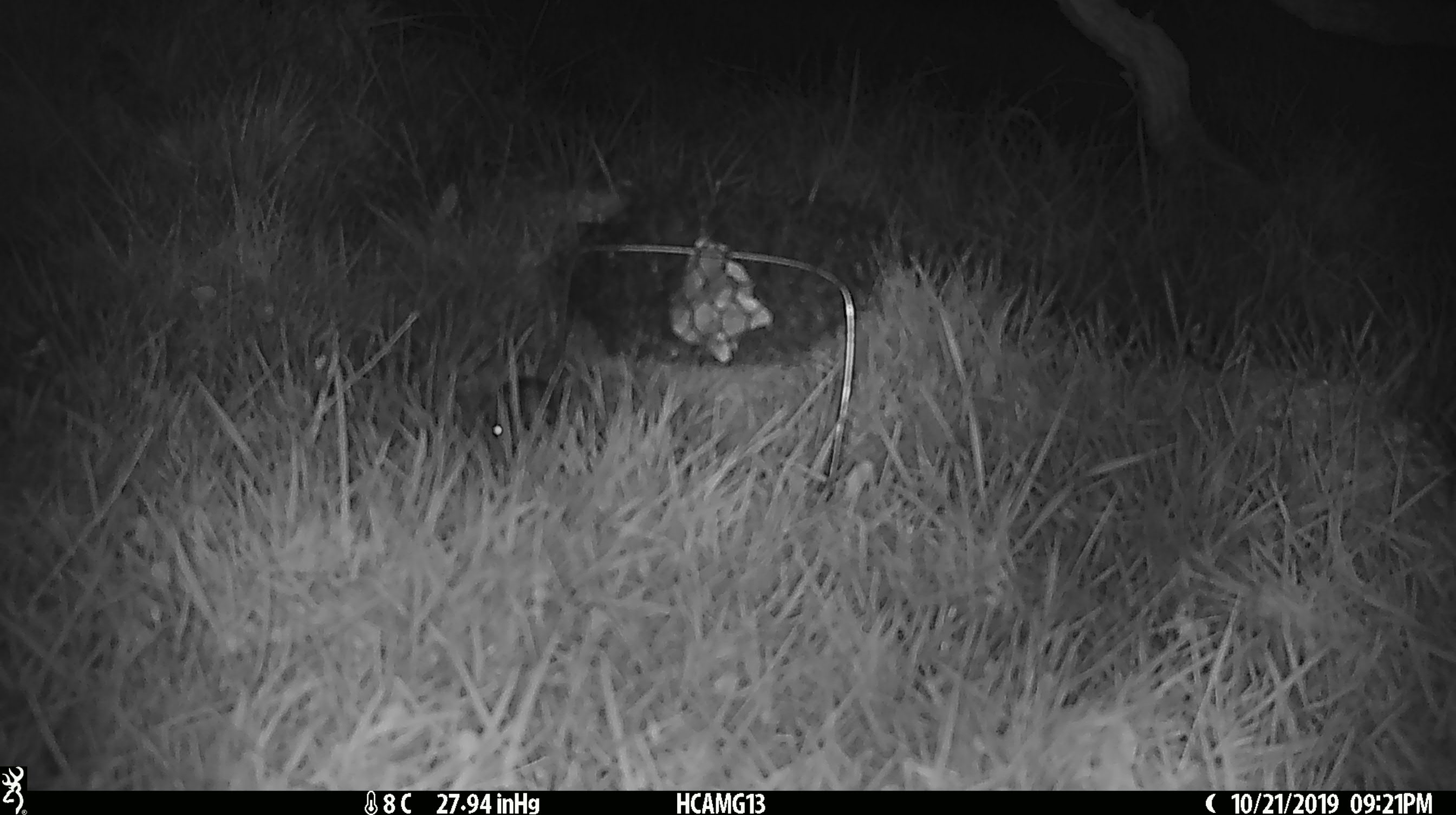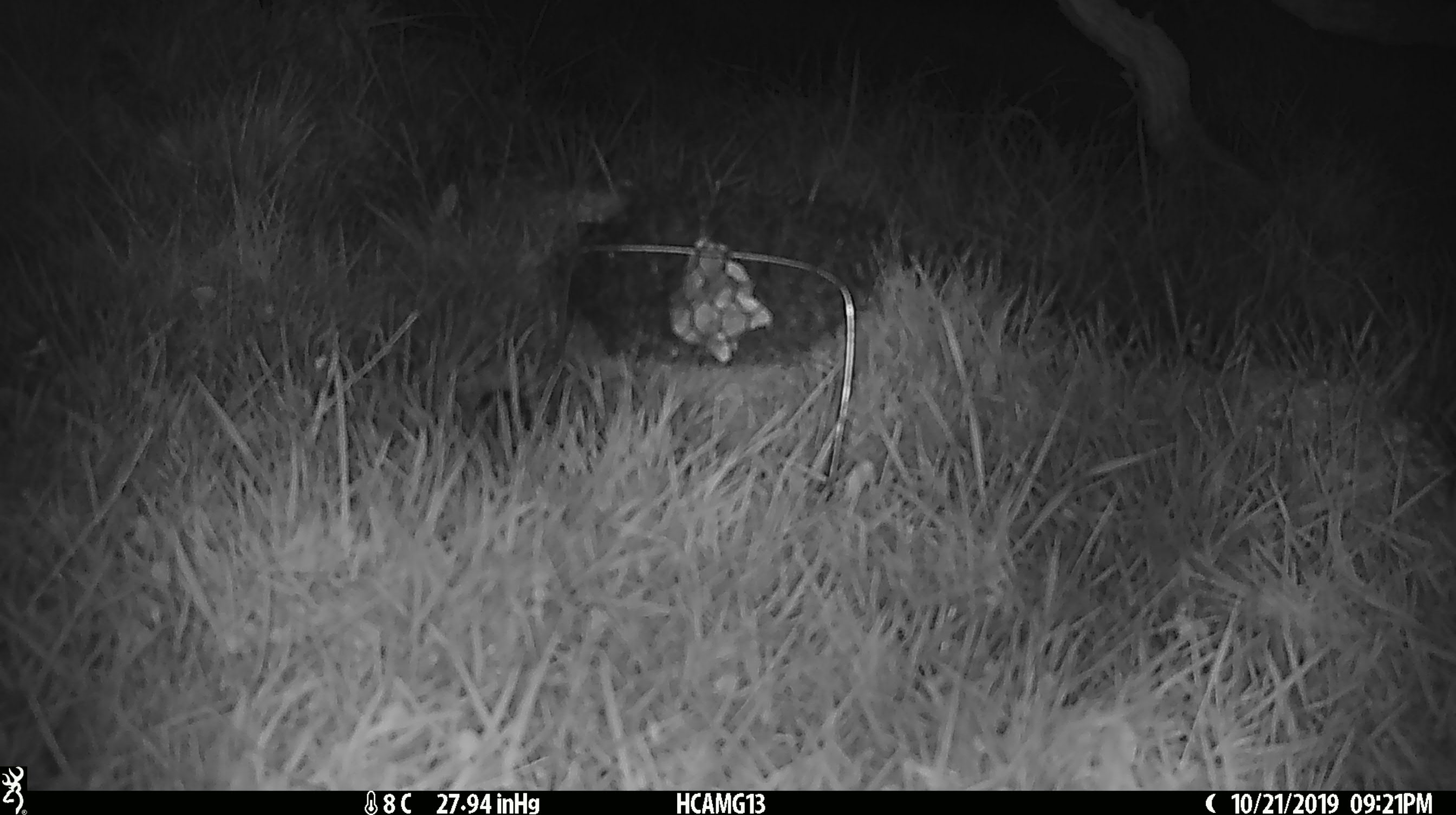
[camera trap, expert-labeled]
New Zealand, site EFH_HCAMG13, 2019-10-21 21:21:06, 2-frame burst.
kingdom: Animalia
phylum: Chordata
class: Mammalia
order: Rodentia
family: Muridae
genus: Mus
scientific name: Mus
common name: mouse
Mouse (Mus).